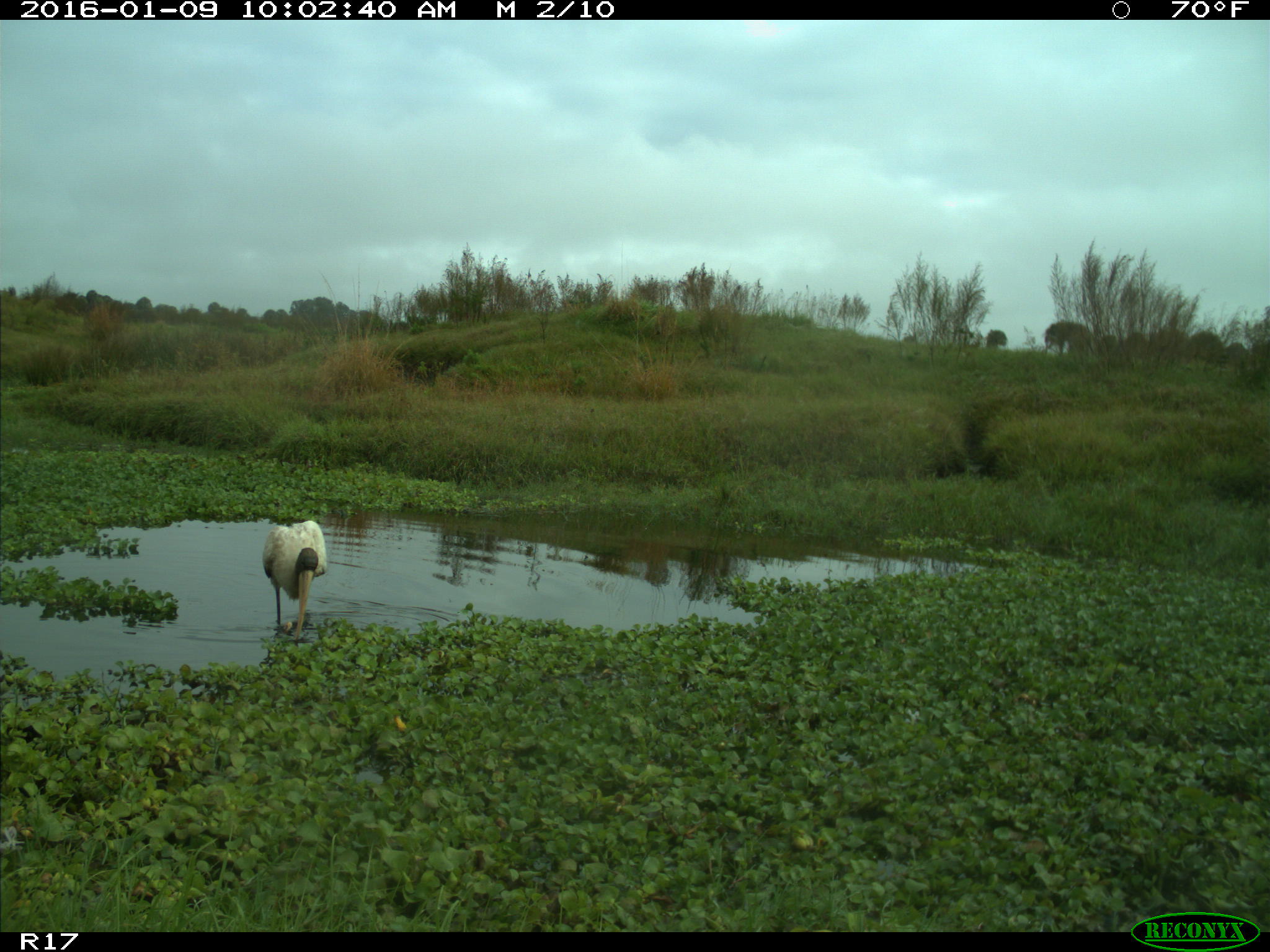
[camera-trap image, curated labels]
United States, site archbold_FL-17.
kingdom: Animalia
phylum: Chordata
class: Aves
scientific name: Aves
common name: birds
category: unidentified bird